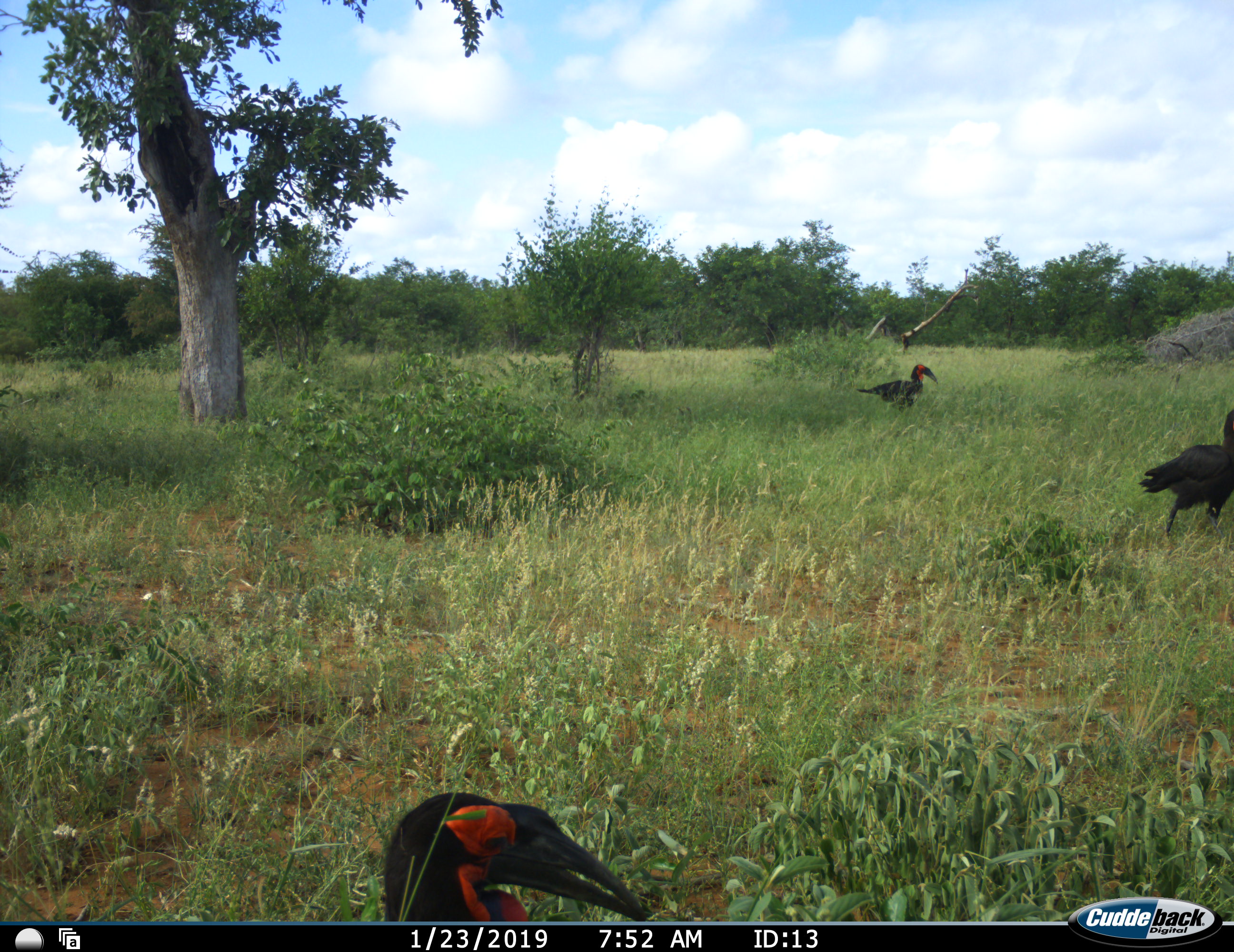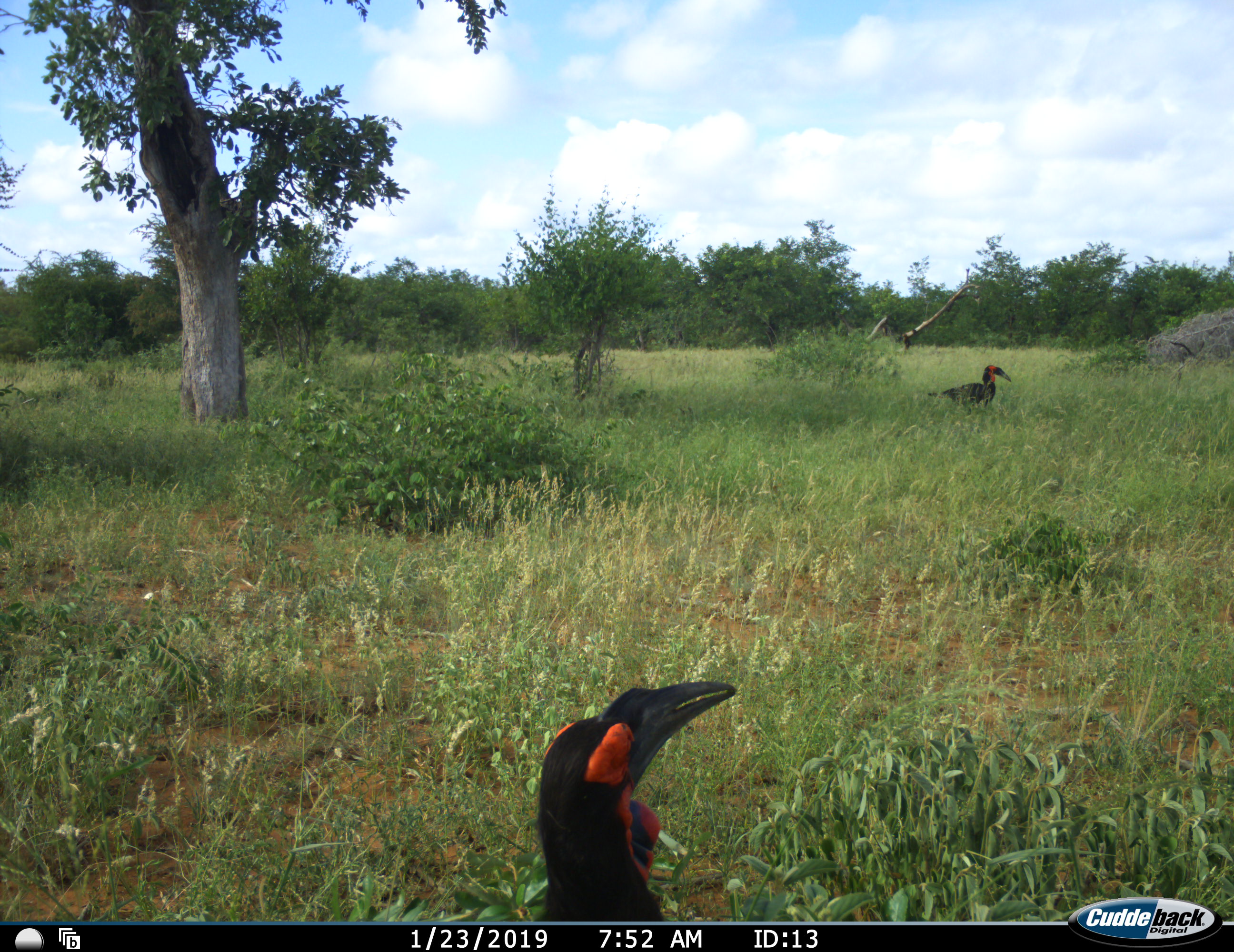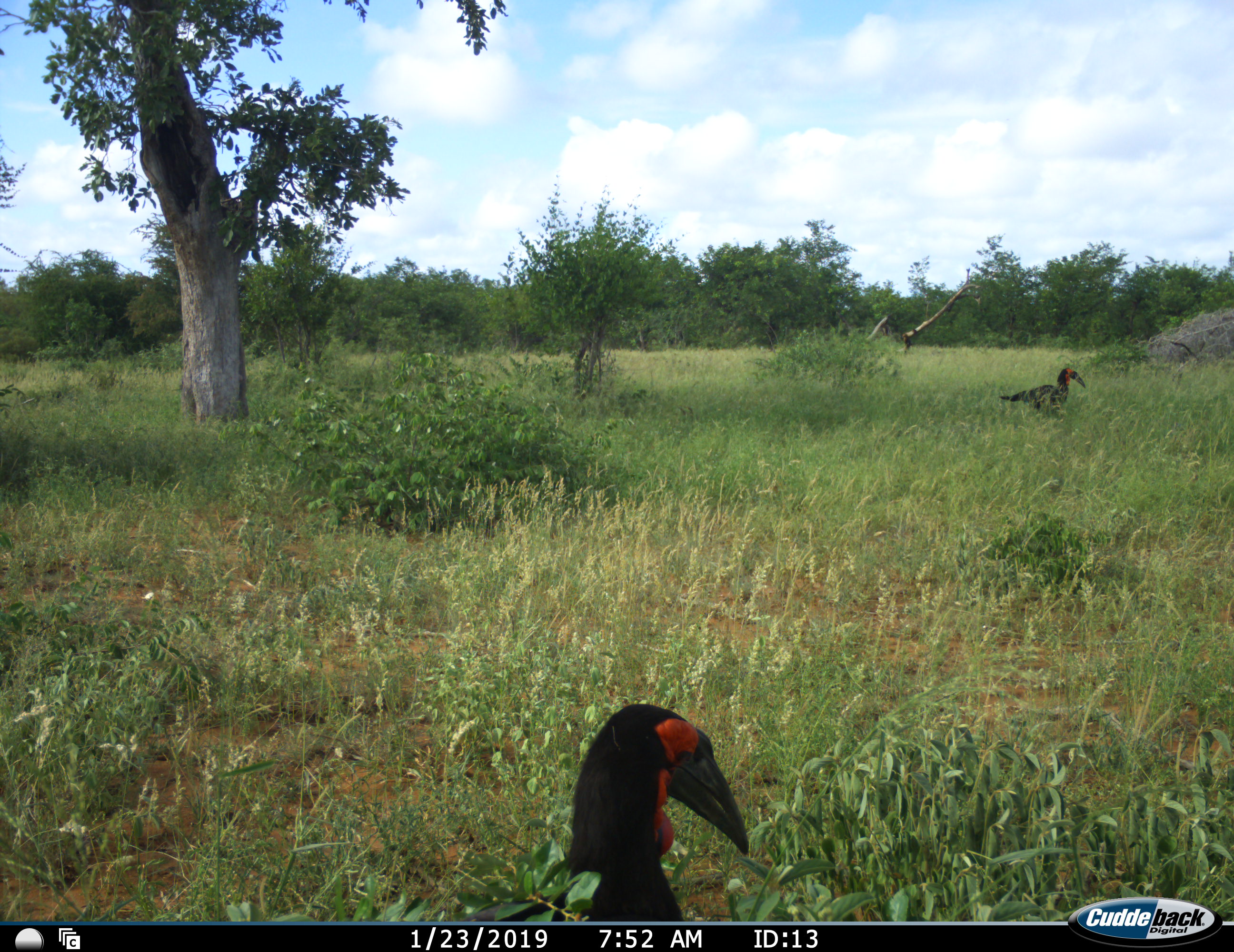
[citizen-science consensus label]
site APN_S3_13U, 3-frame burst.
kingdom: Animalia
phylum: Chordata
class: Aves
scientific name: Aves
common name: bird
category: birdother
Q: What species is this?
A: Birdother (bird) (Aves).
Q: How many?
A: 3.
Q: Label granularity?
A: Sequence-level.